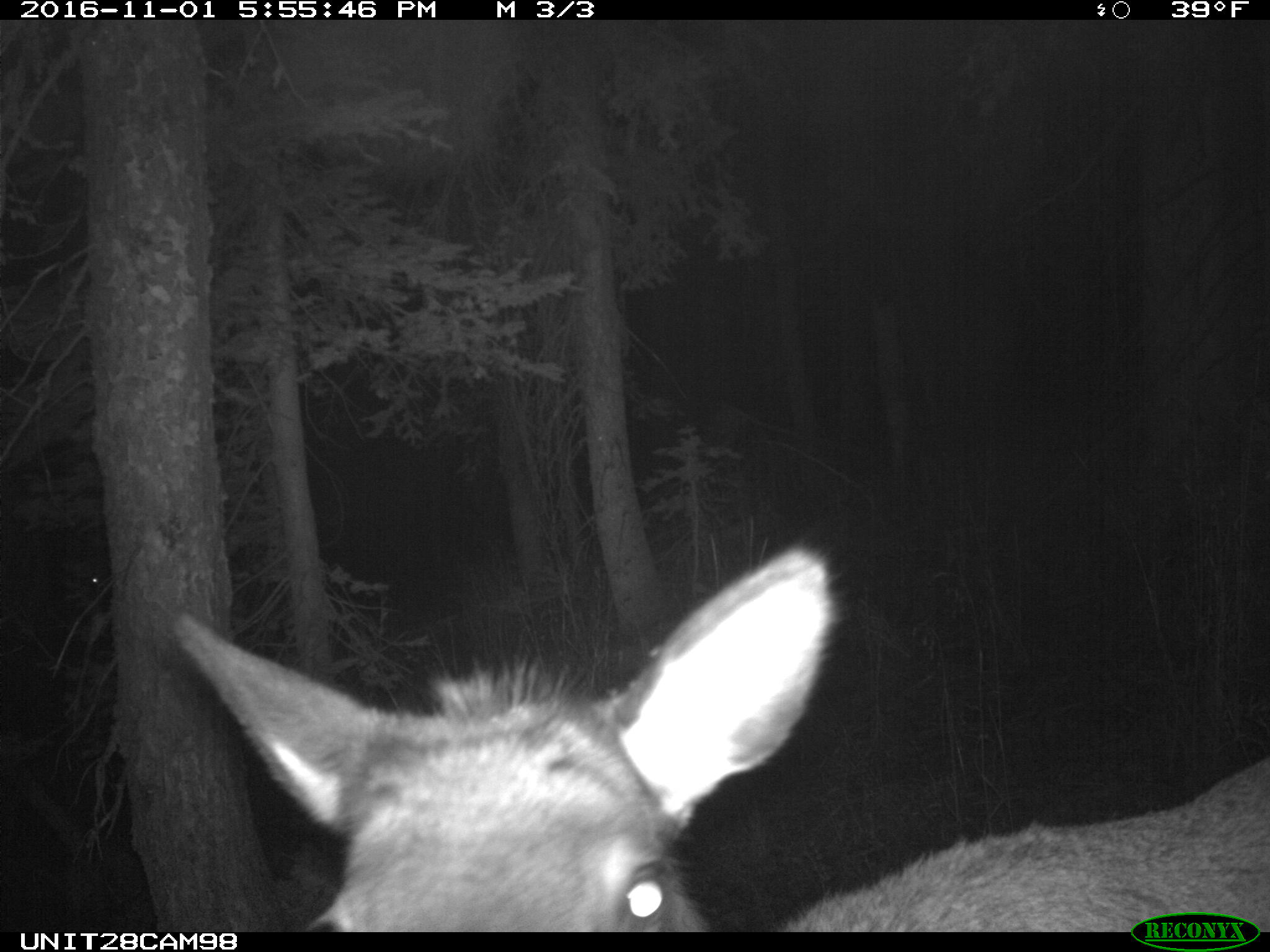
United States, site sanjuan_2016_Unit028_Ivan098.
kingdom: Animalia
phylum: Chordata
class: Mammalia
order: Artiodactyla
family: Cervidae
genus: Cervus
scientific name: Cervus elaphus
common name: red deer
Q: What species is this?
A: Cervus elaphus (red deer).